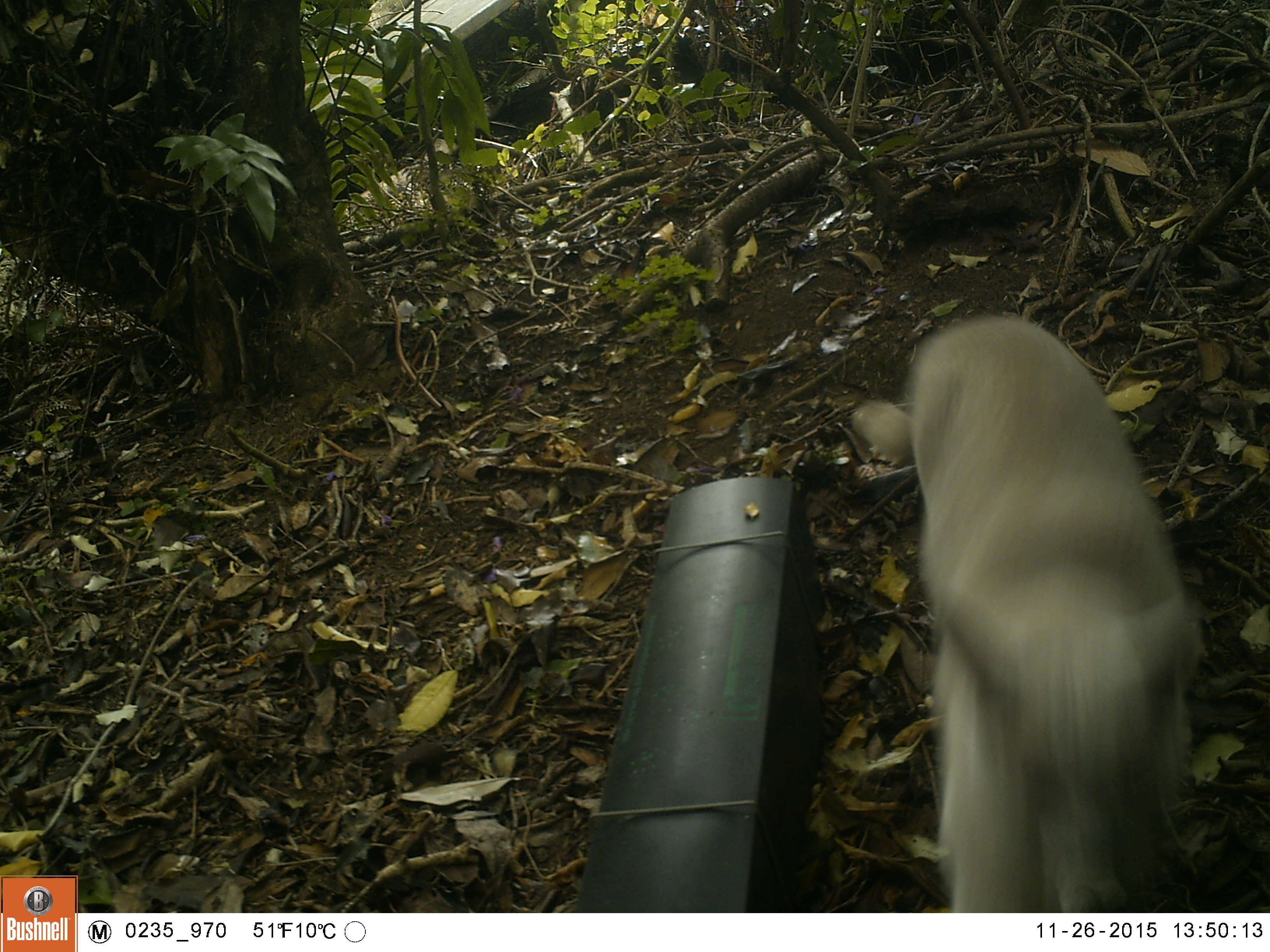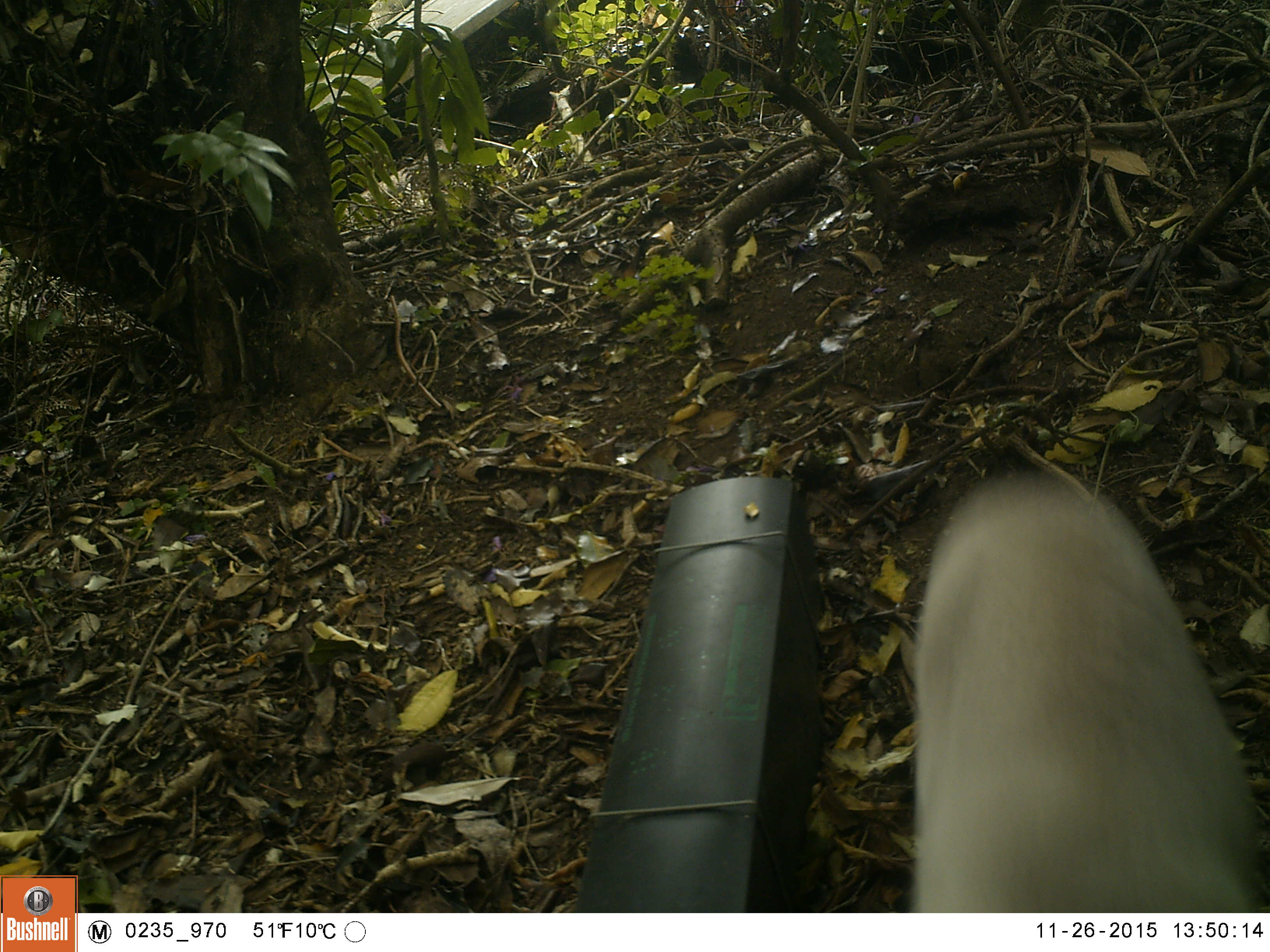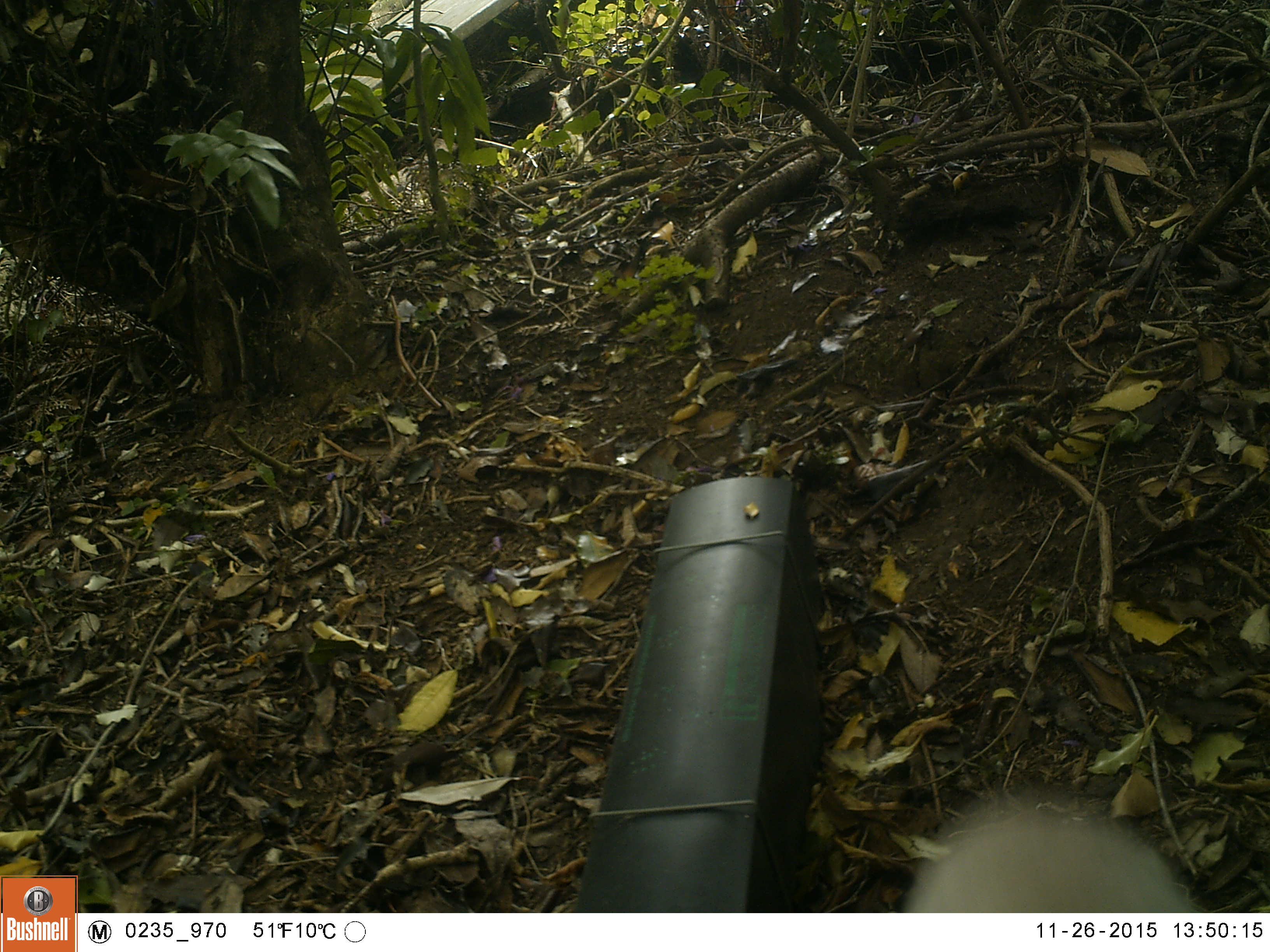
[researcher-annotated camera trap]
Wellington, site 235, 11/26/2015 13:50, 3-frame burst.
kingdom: Animalia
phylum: Chordata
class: Mammalia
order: Carnivora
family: Felidae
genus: Felis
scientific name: Felis catus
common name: cat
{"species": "cat (Felis catus)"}